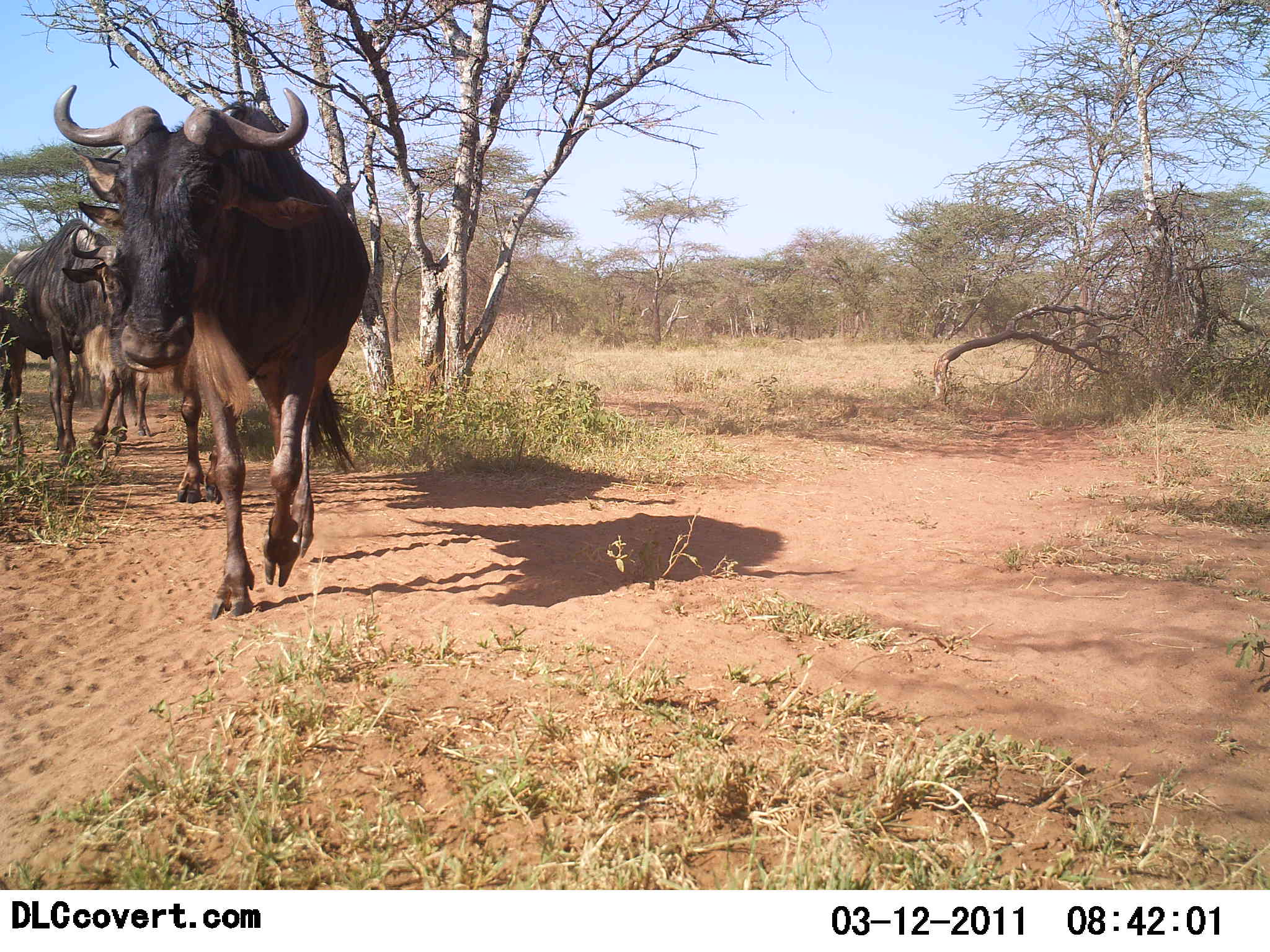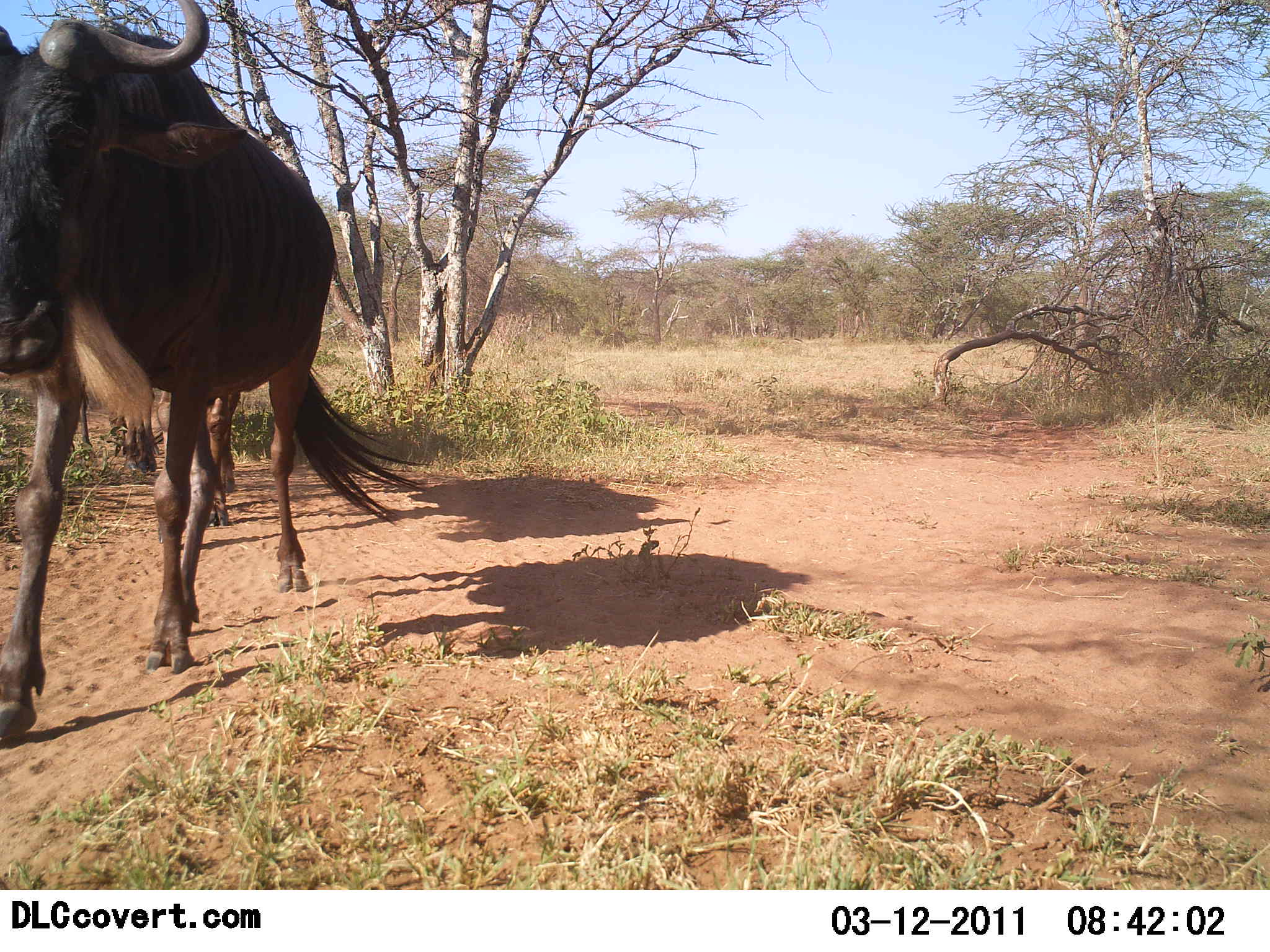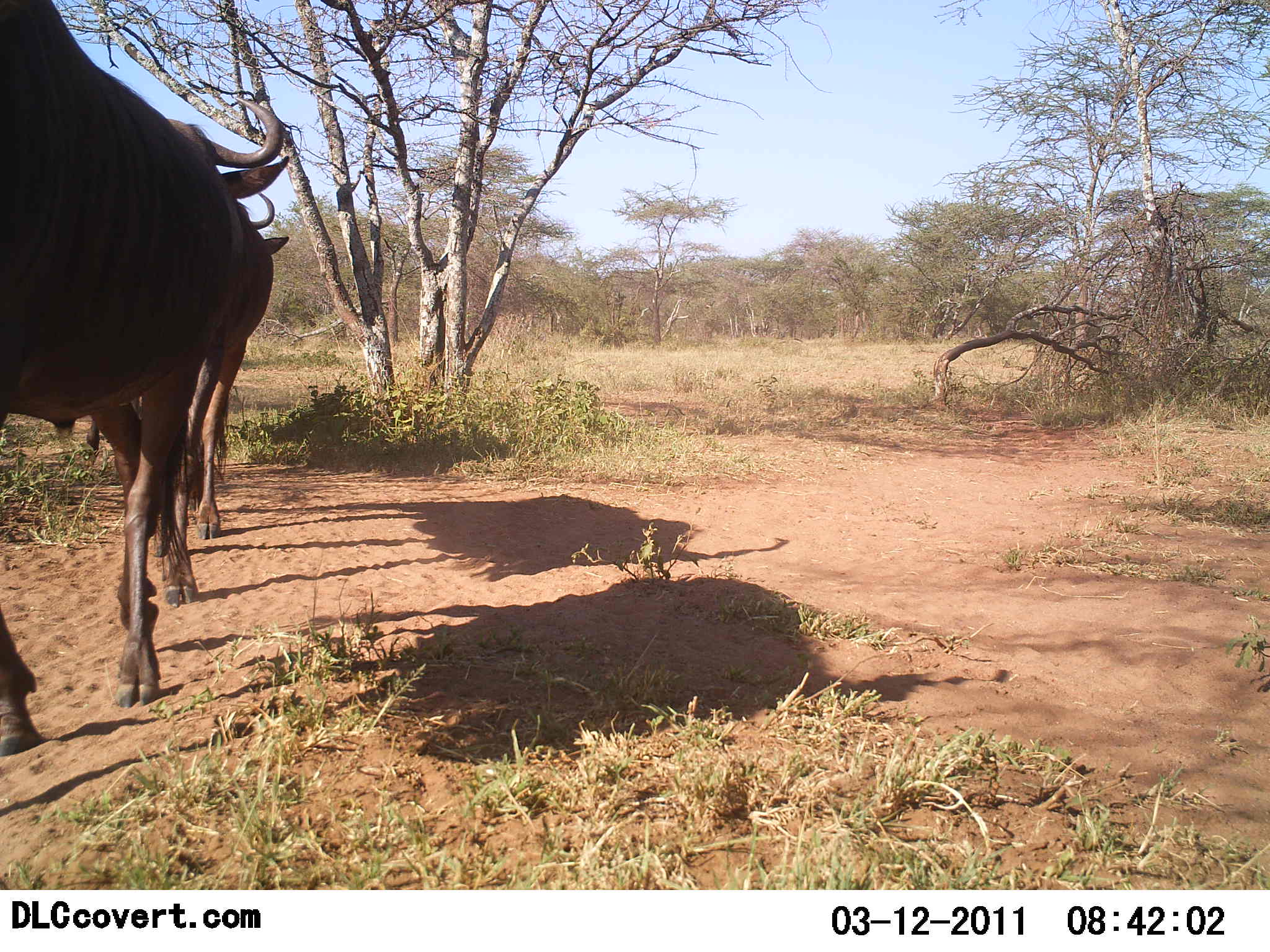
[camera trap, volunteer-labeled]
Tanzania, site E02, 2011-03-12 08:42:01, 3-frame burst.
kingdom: Animalia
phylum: Chordata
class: Mammalia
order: Artiodactyla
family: Bovidae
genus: Connochaetes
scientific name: Connochaetes taurinus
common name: blue wildebeest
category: wildebeest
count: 3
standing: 0%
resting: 0%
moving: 100%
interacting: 0%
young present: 0%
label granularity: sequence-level